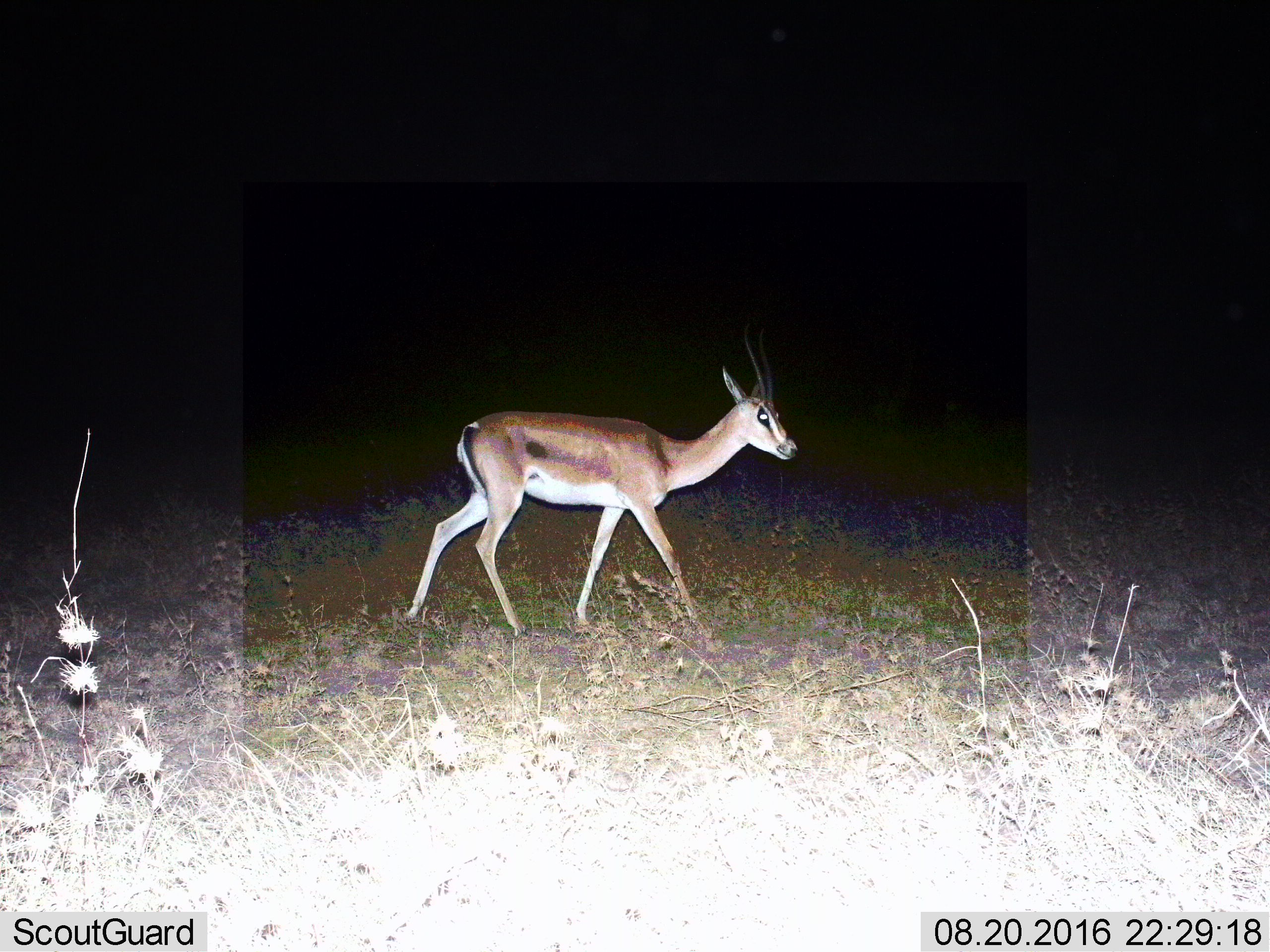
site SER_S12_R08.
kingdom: Animalia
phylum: Chordata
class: Mammalia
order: Artiodactyla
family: Bovidae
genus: Nanger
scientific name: Nanger granti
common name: grant's gazelle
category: gazellegrants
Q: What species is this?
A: Gazellegrants (grant's gazelle) (Nanger granti).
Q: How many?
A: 1.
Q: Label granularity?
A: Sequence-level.